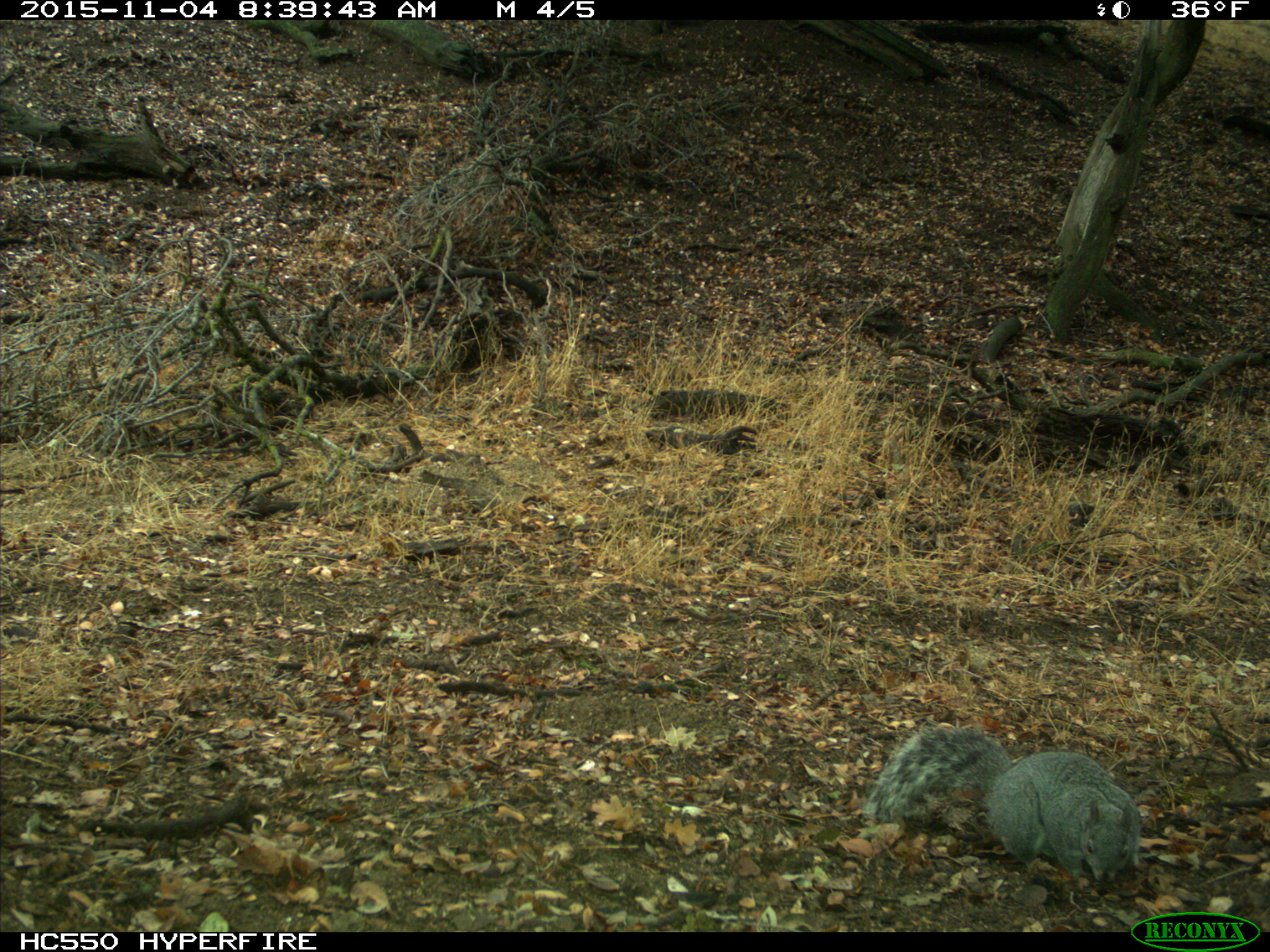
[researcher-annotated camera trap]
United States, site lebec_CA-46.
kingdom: Animalia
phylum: Chordata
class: Mammalia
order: Rodentia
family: Sciuridae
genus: Sciurus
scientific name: Sciurus carolinensis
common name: eastern gray squirrel